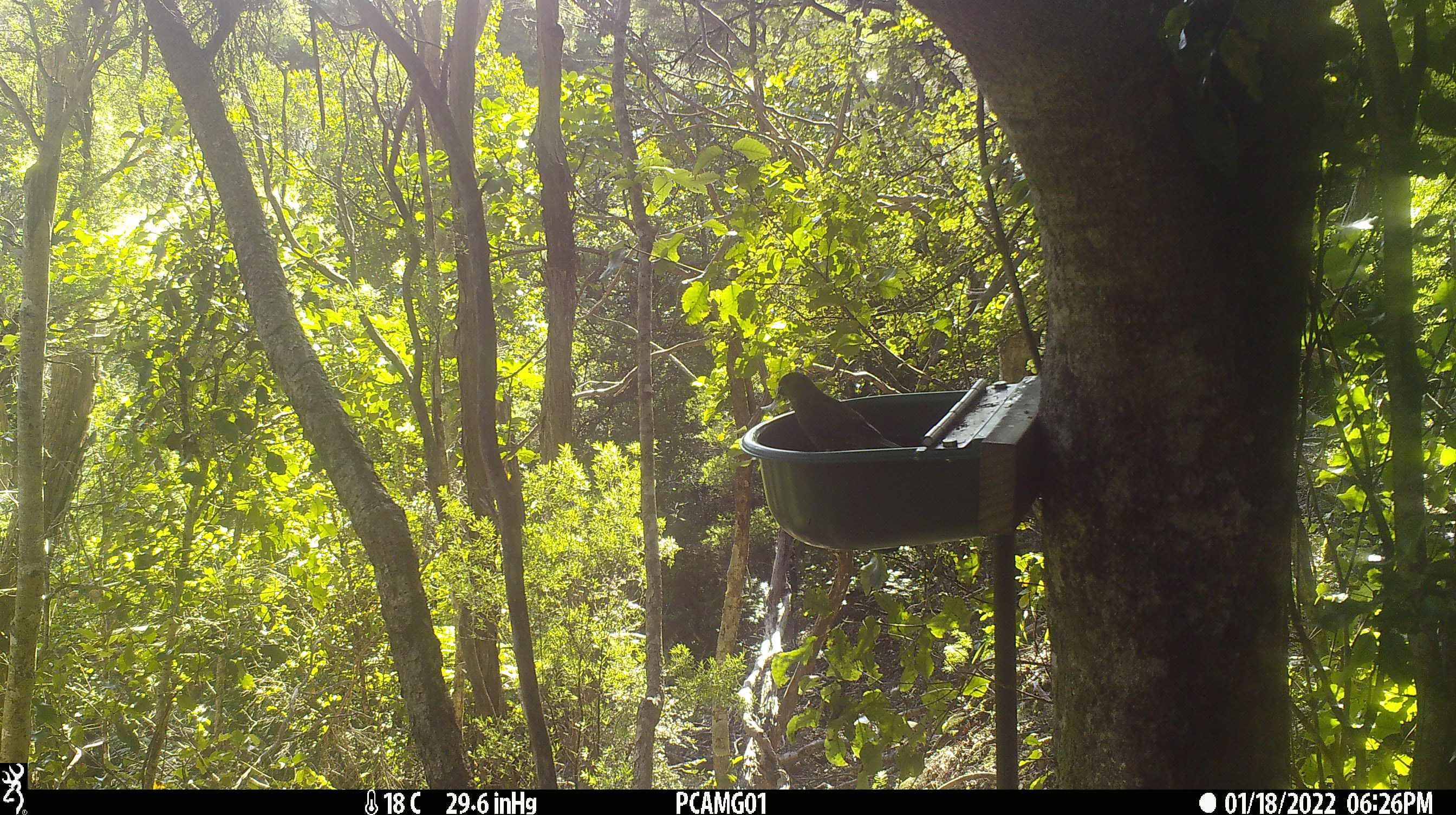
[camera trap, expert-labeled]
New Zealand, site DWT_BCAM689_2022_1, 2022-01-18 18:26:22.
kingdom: Animalia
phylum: Chordata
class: Aves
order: Psittaciformes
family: Psittaculidae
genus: Cyanoramphus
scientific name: Cyanoramphus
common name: parakeet